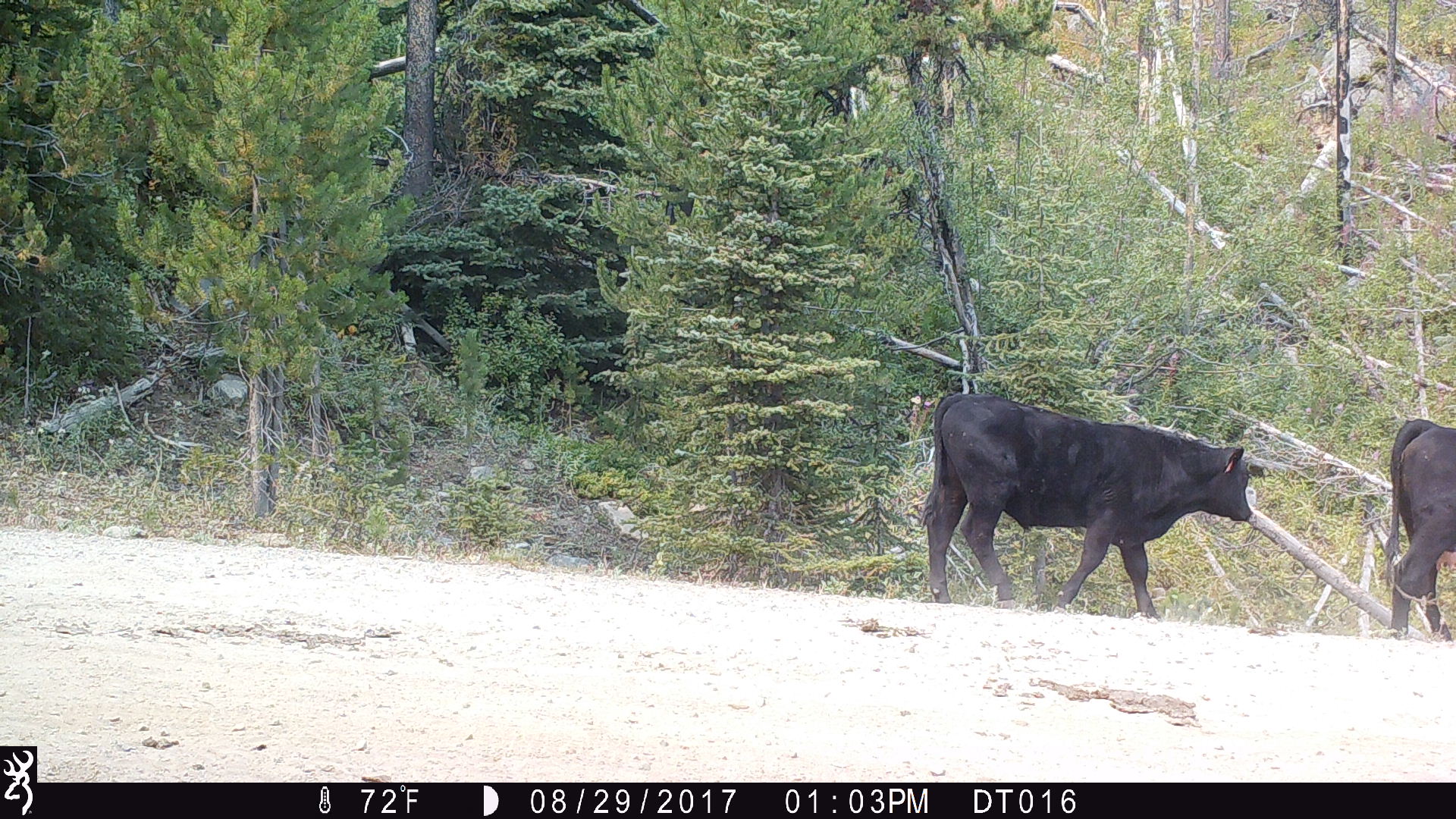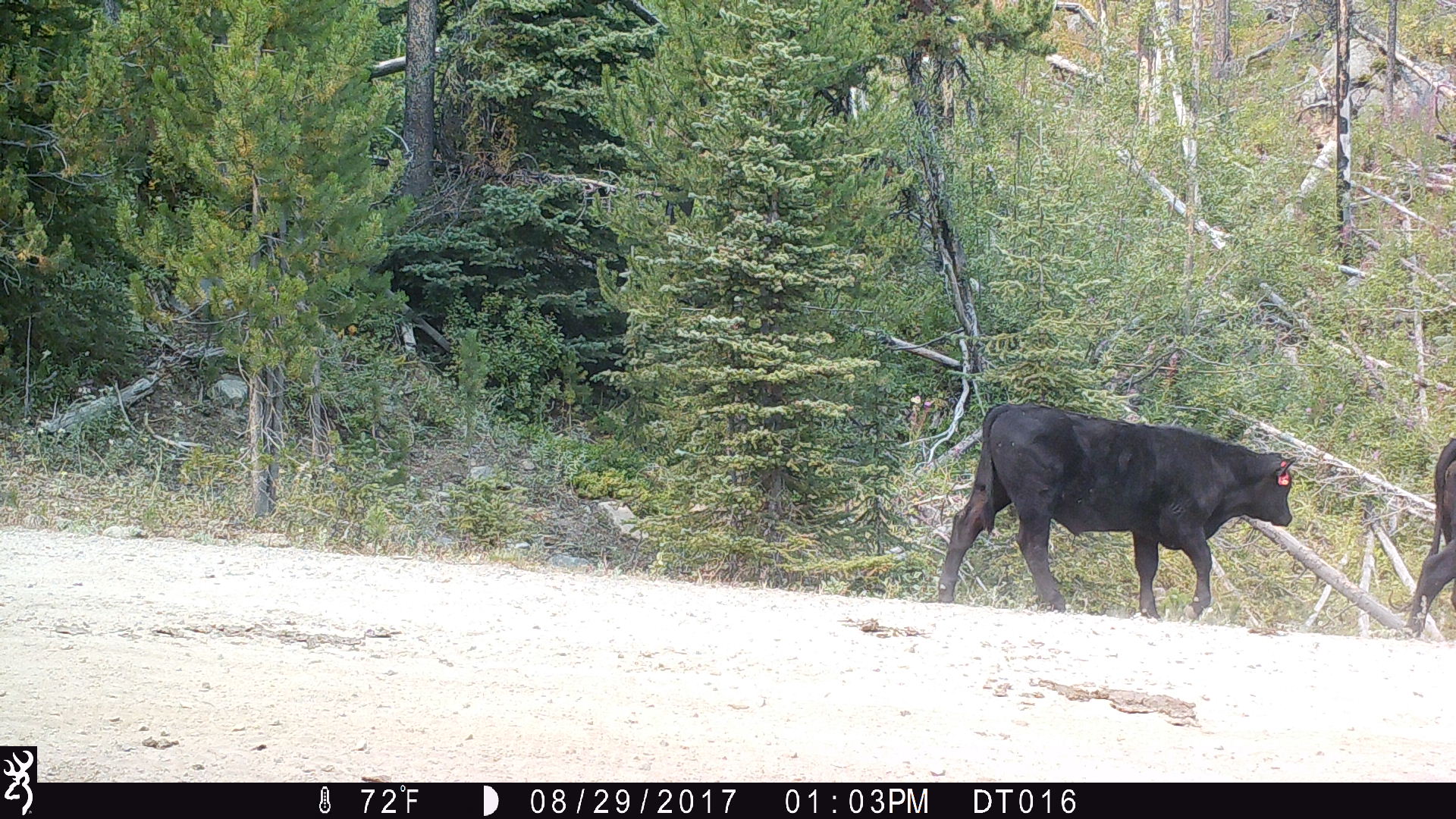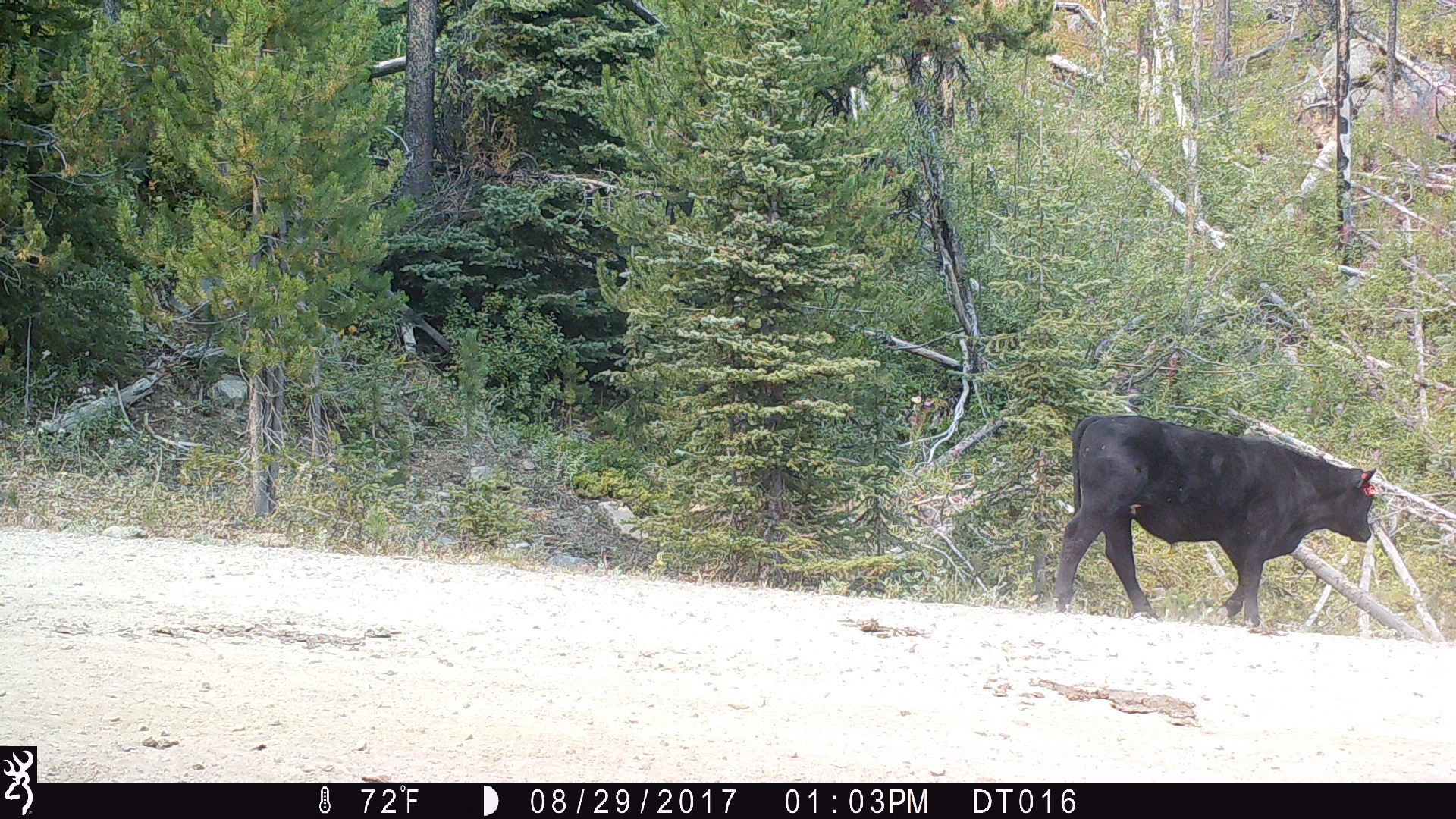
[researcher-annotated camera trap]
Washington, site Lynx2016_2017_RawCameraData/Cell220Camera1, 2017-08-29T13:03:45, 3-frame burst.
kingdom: Animalia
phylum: Chordata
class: Mammalia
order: Artiodactyla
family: Bovidae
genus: Bos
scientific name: Bos taurus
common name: domestic cattle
Domestic cattle (Bos taurus). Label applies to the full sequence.